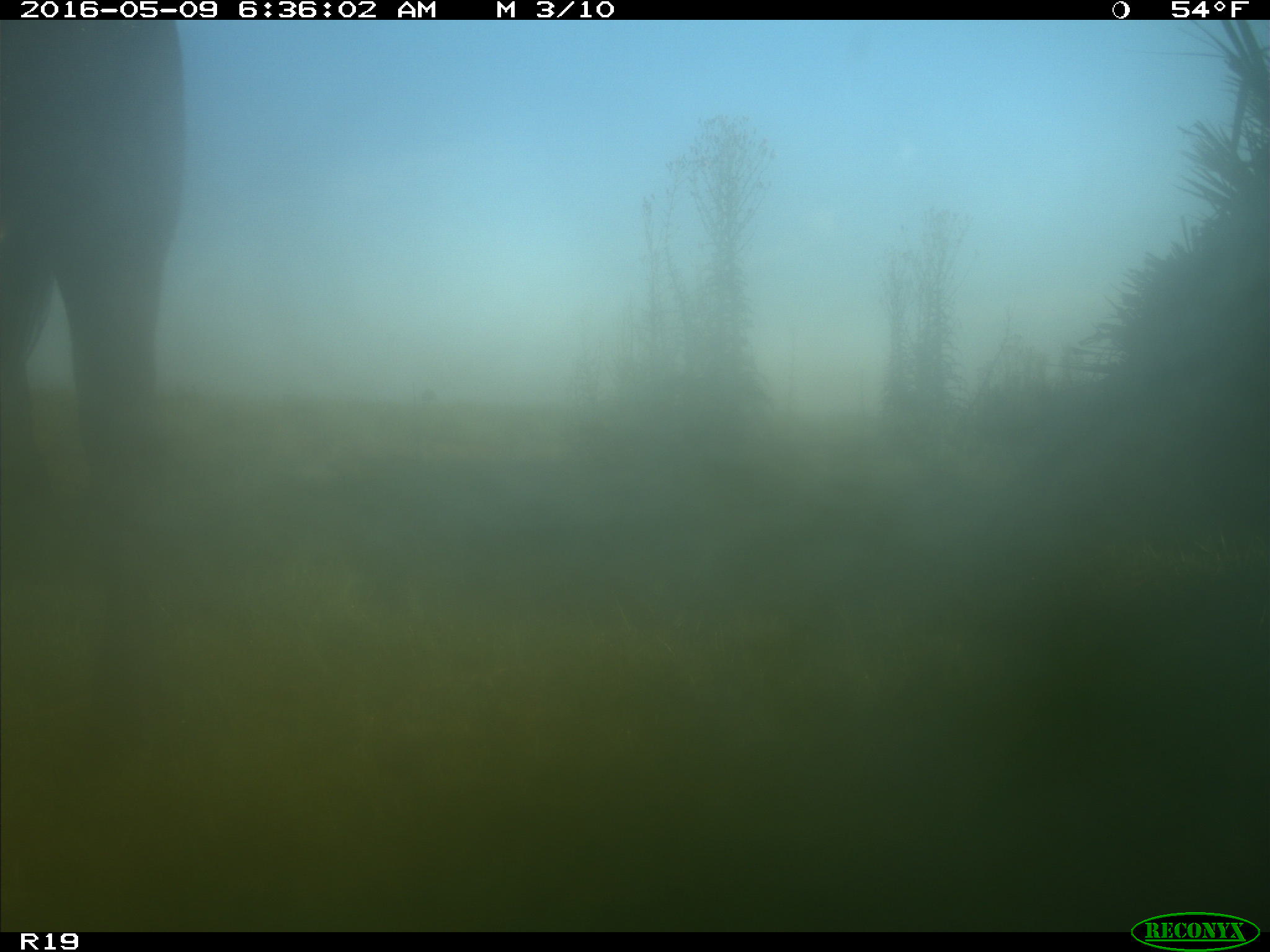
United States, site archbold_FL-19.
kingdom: Animalia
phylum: Chordata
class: Mammalia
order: Artiodactyla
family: Bovidae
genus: Bos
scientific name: Bos taurus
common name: domestic cow